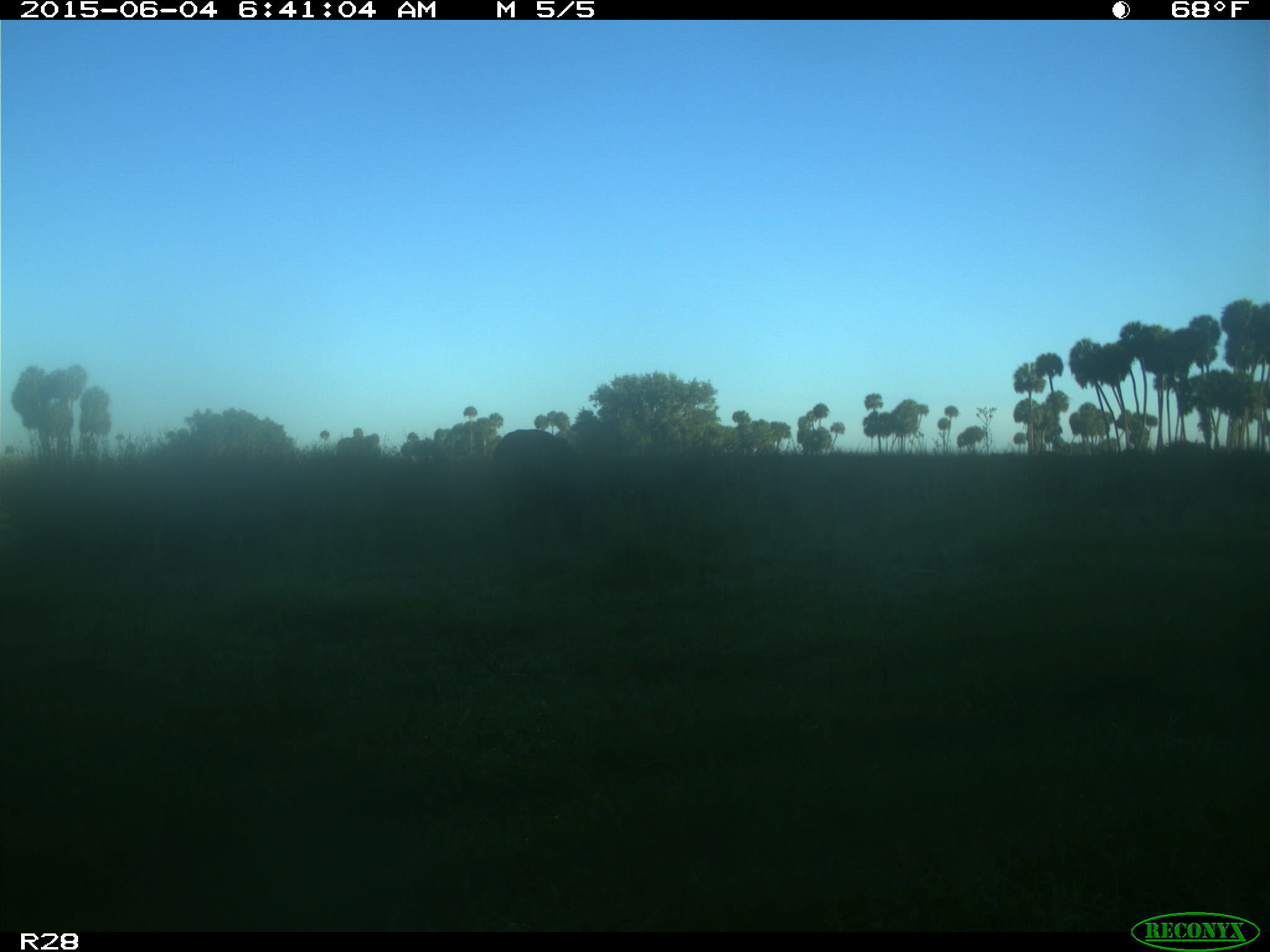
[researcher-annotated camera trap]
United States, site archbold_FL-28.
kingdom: Animalia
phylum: Chordata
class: Mammalia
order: Artiodactyla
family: Bovidae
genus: Bos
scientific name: Bos taurus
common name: domestic cow